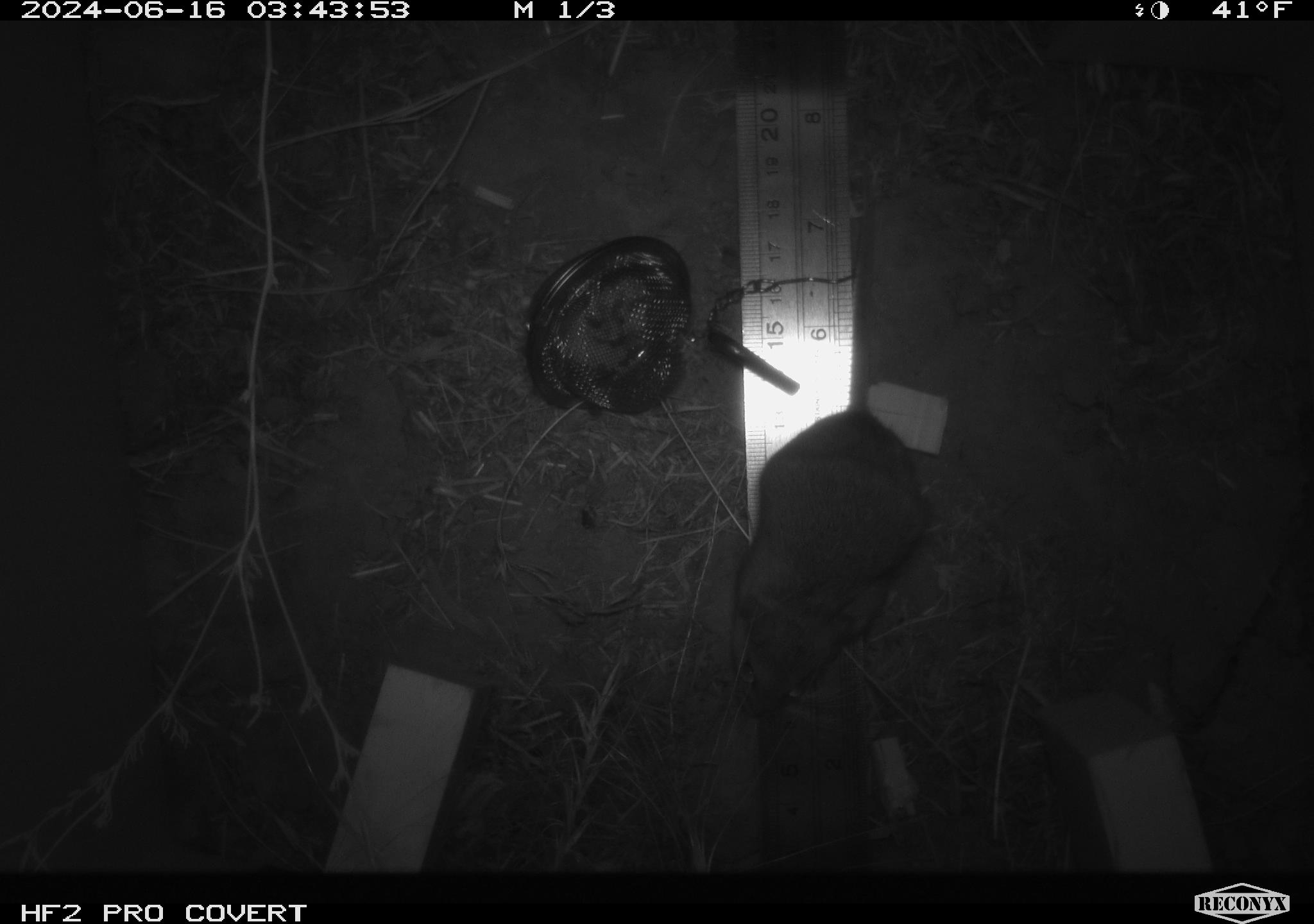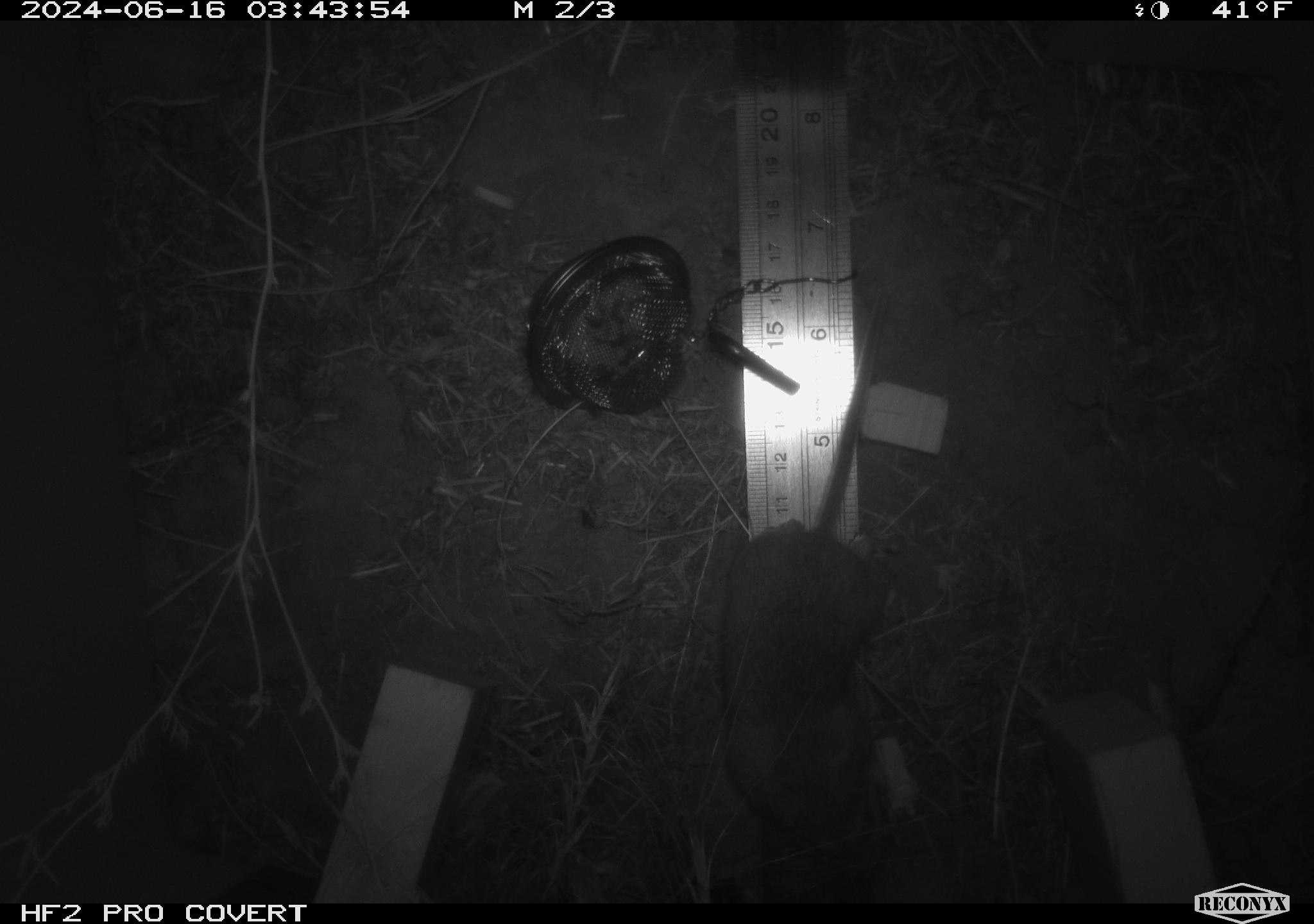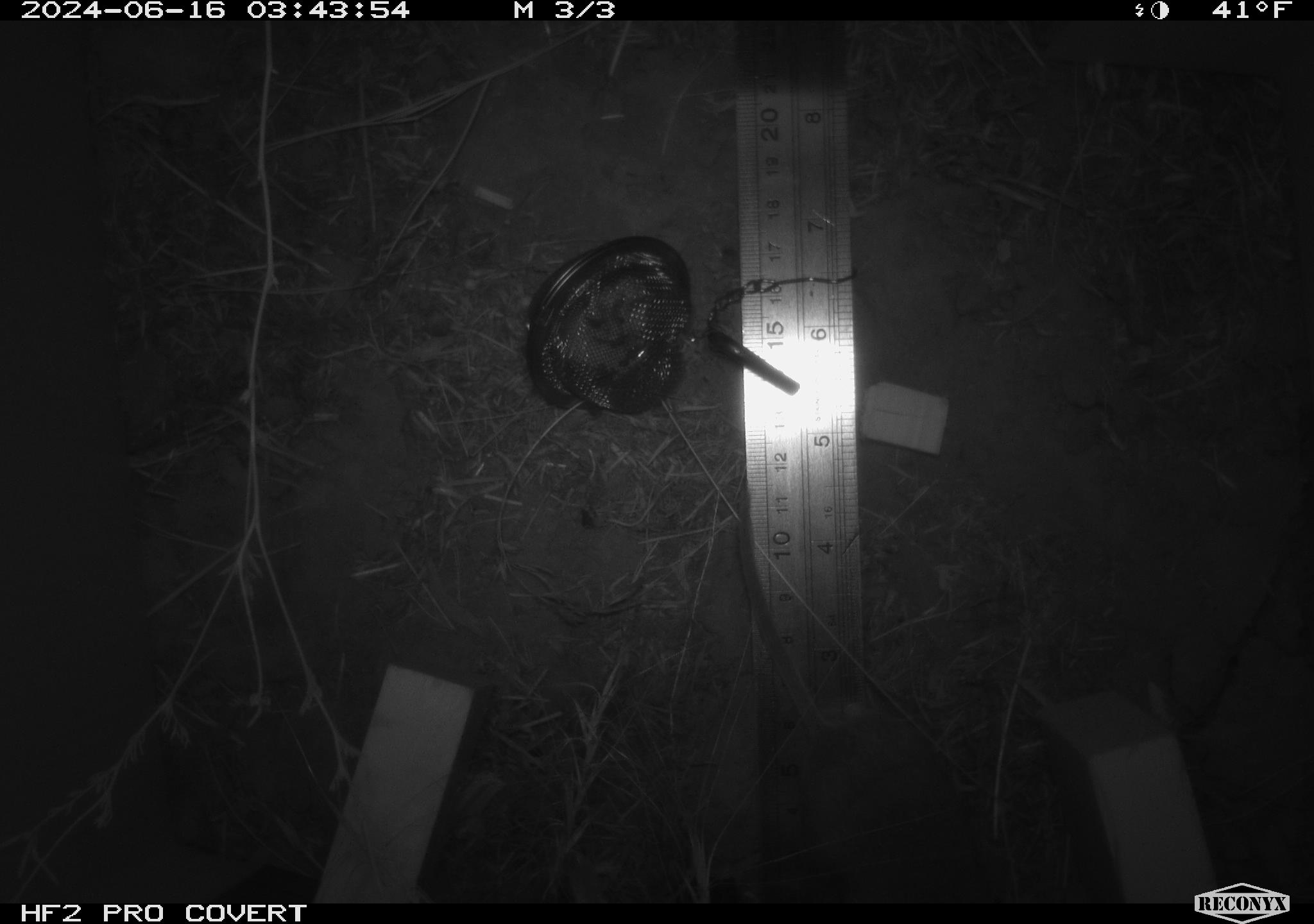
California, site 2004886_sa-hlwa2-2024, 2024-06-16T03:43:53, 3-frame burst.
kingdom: Animalia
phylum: Chordata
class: Mammalia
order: Rodentia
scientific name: Rodentia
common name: mouse species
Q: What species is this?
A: Mouse species (Rodentia).